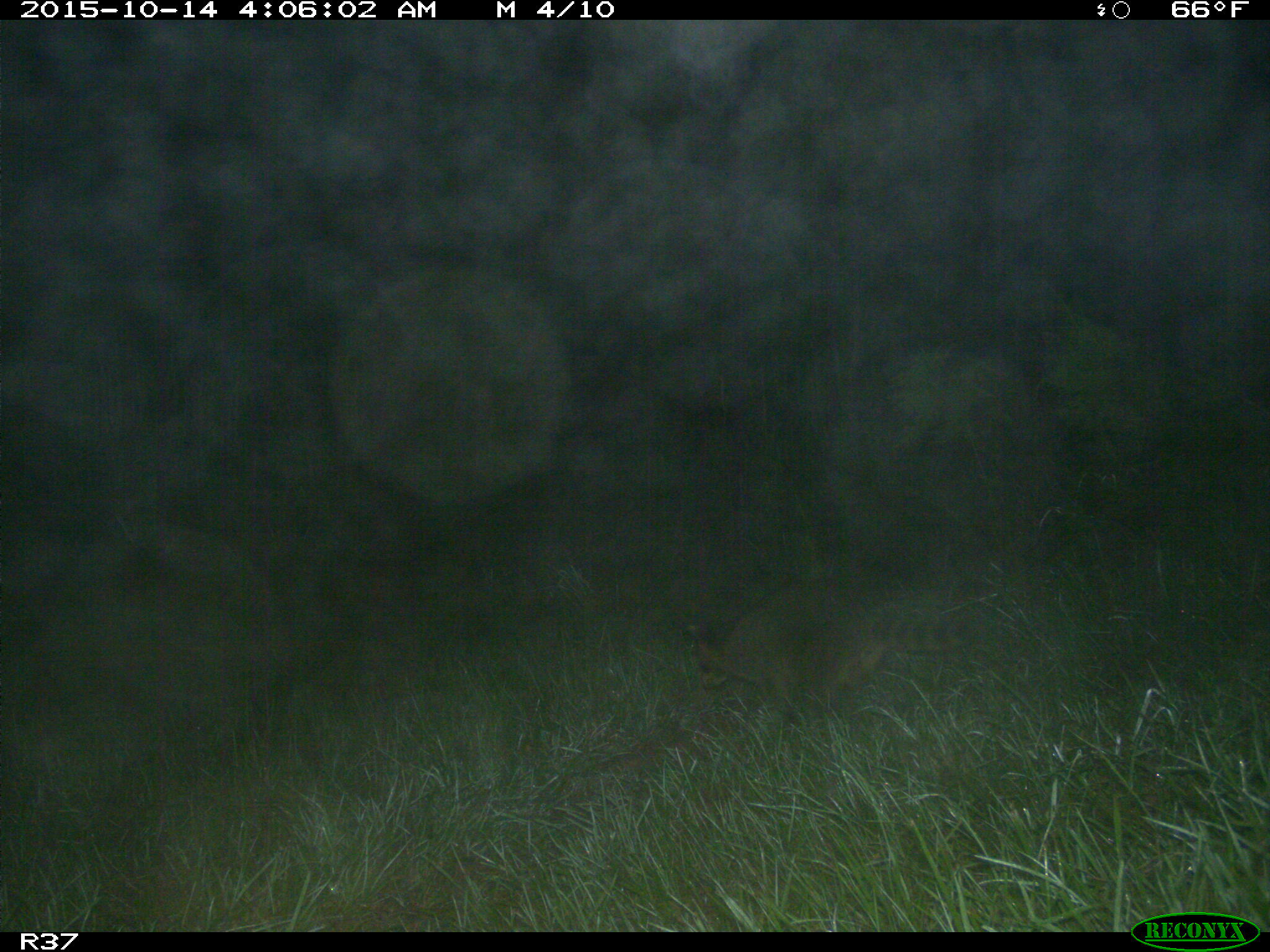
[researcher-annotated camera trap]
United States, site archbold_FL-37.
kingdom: Animalia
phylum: Chordata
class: Mammalia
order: Carnivora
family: Procyonidae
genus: Procyon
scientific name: Procyon lotor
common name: common raccoon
Procyon lotor (common raccoon).